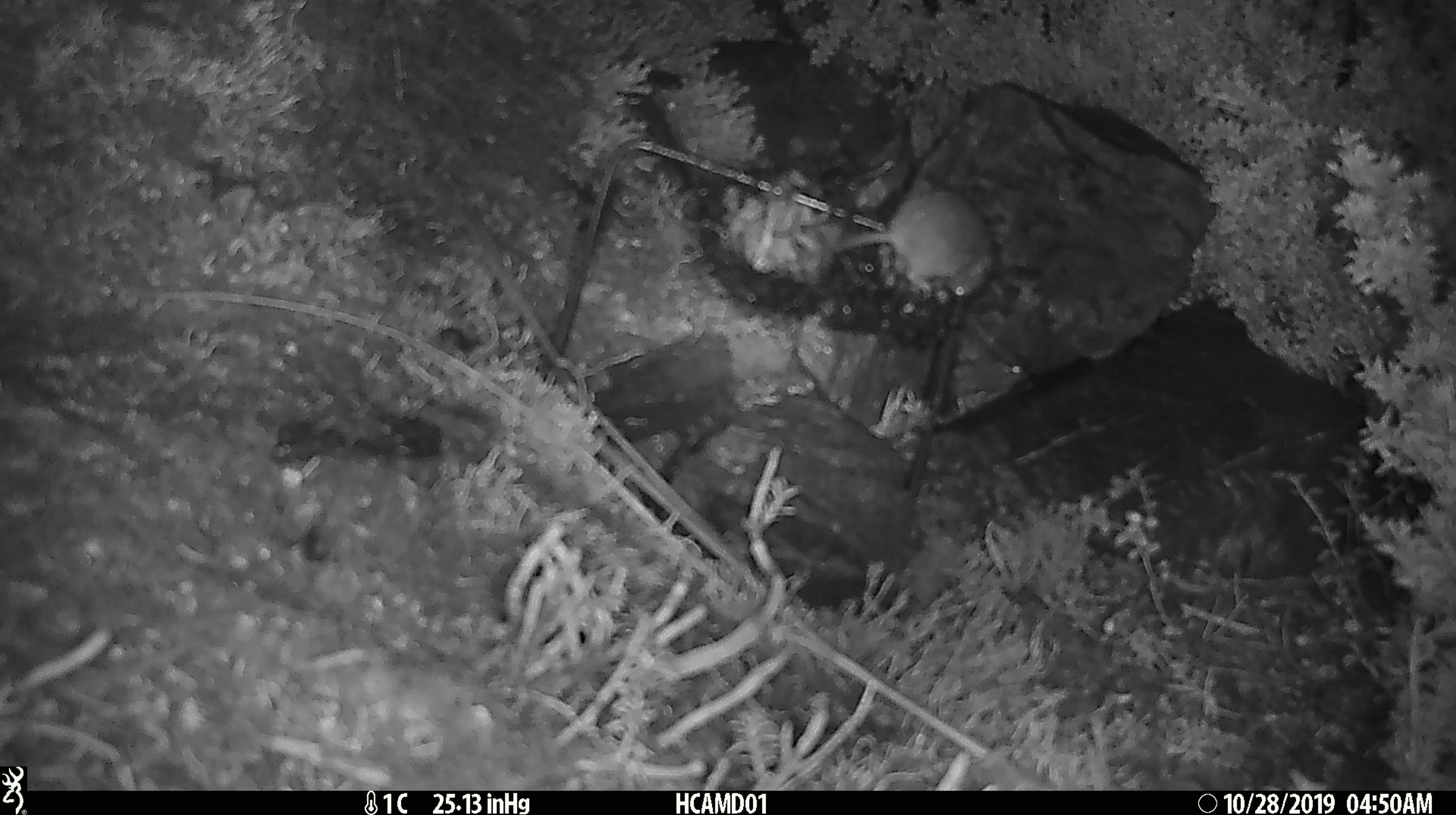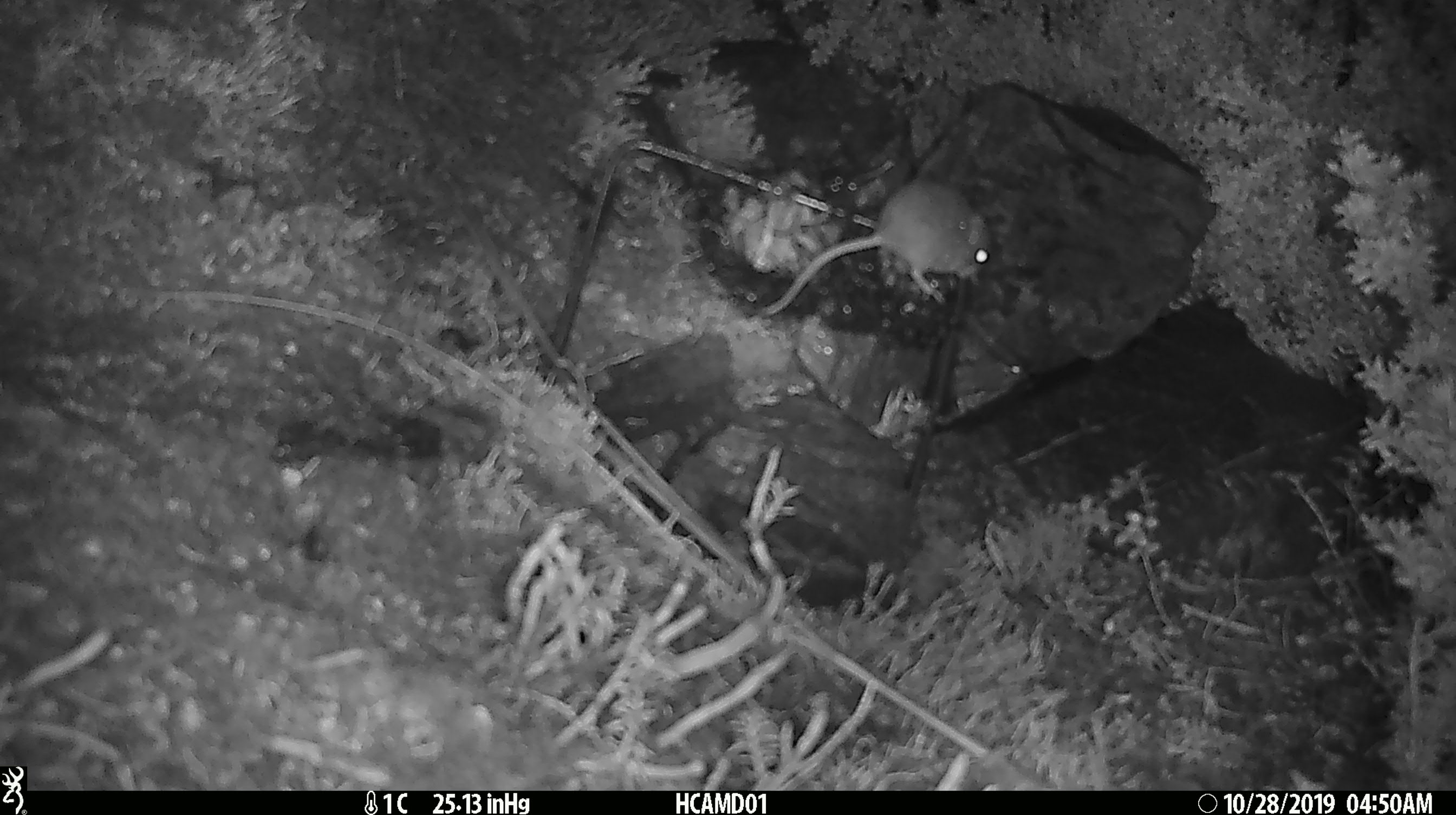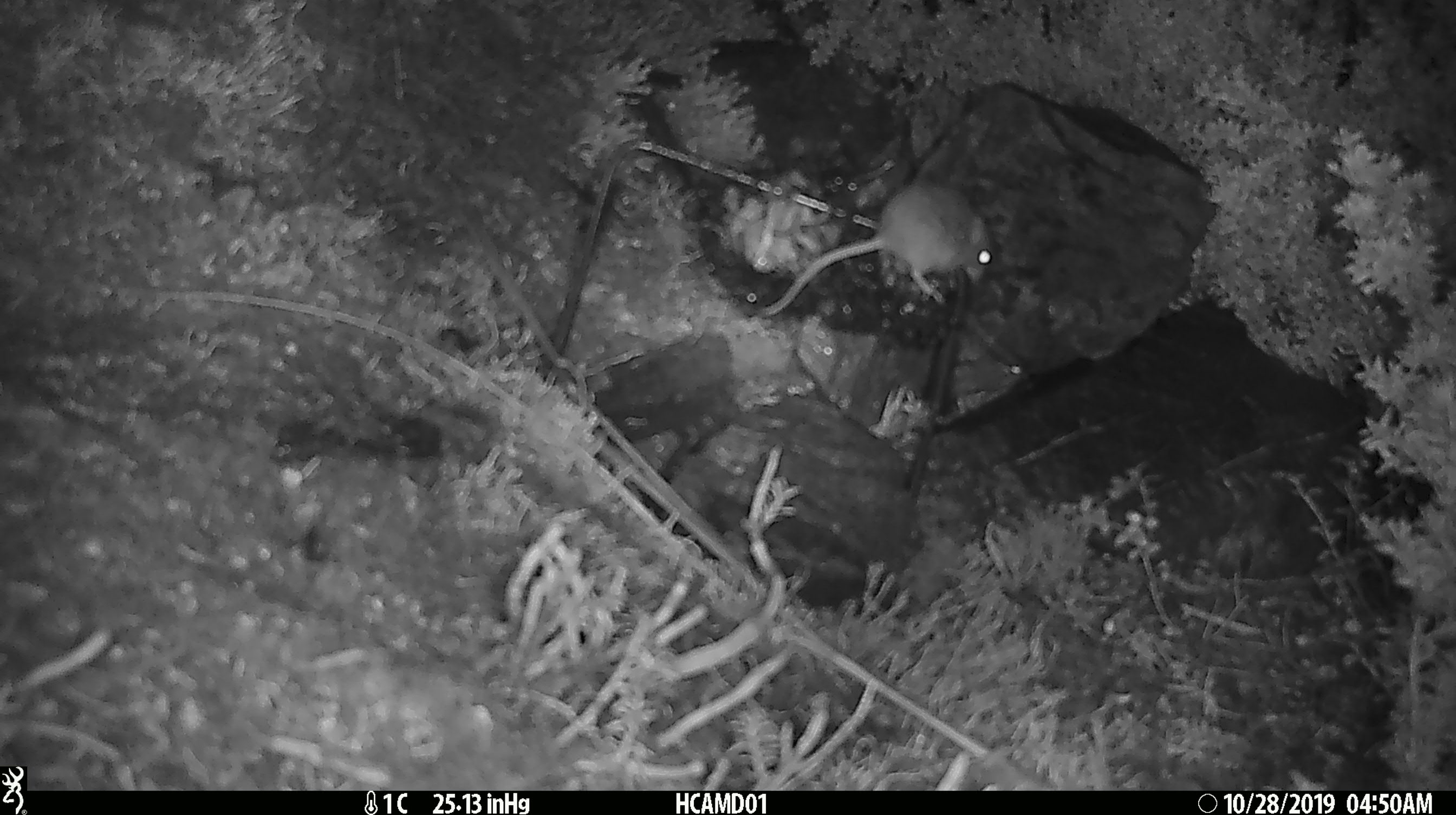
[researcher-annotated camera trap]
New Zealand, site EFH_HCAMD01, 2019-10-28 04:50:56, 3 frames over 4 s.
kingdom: Animalia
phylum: Chordata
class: Mammalia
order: Rodentia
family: Muridae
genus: Mus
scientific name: Mus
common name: mouse